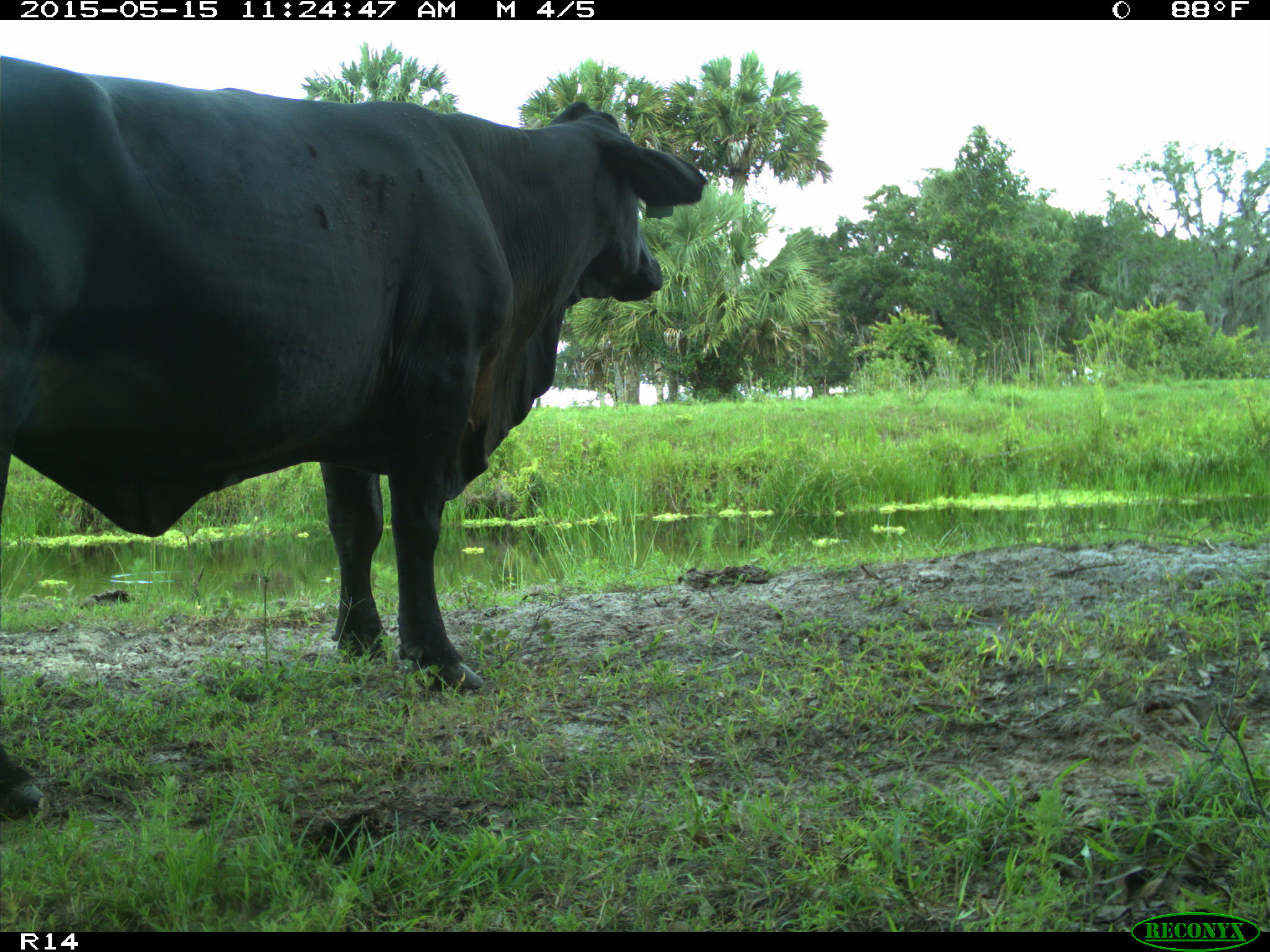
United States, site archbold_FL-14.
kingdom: Animalia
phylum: Chordata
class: Mammalia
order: Artiodactyla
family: Bovidae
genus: Bos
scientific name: Bos taurus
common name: domestic cow